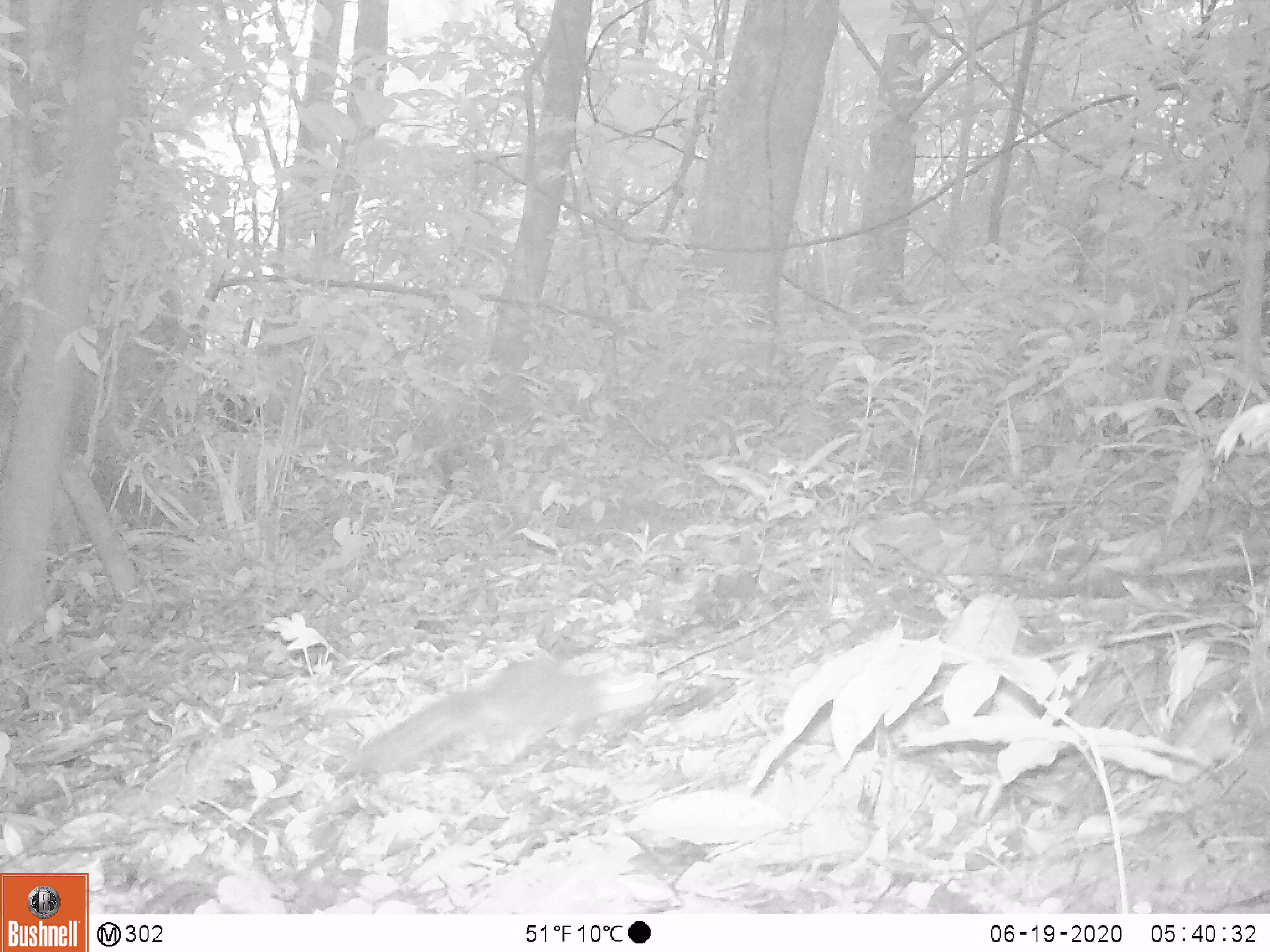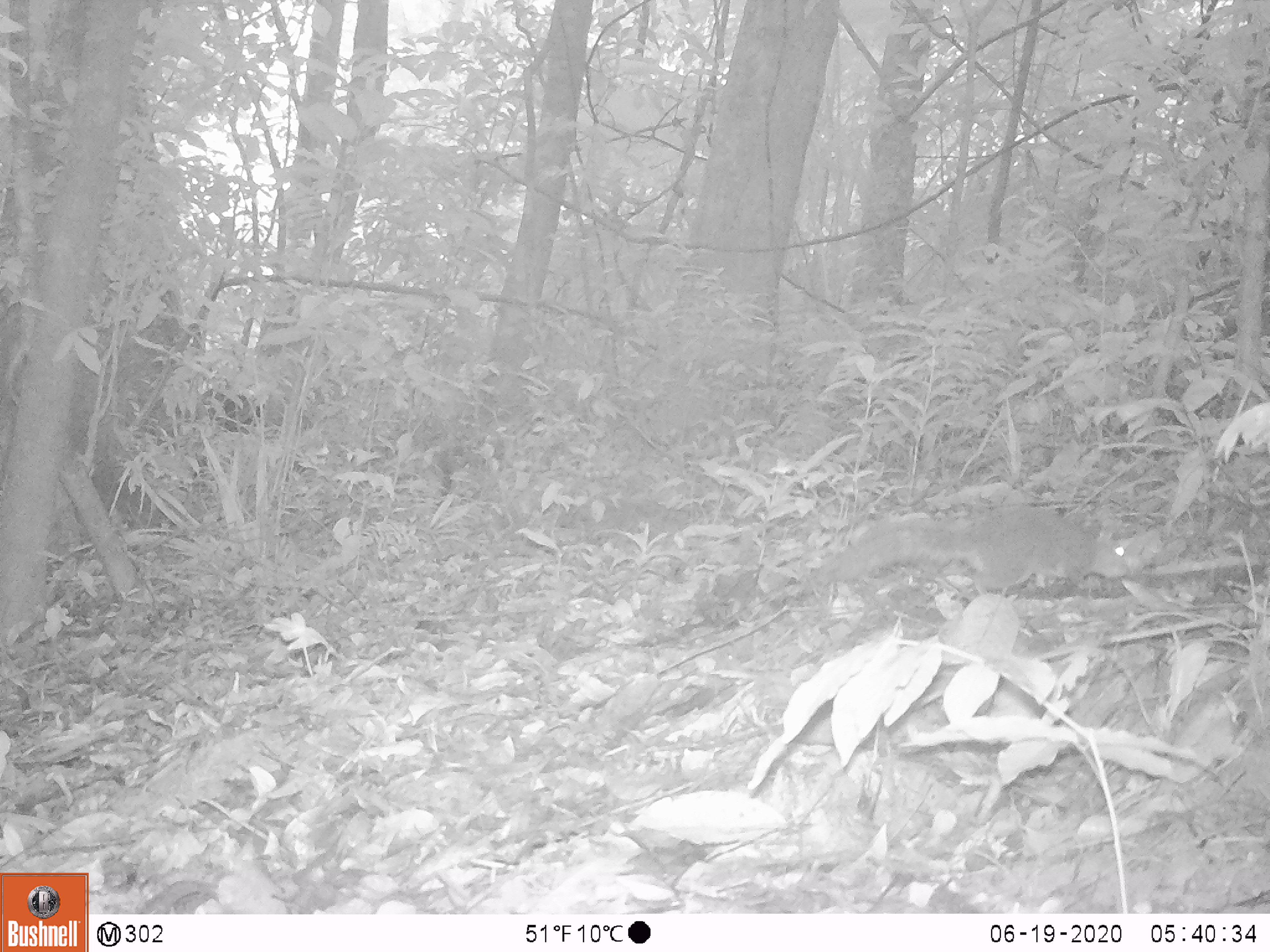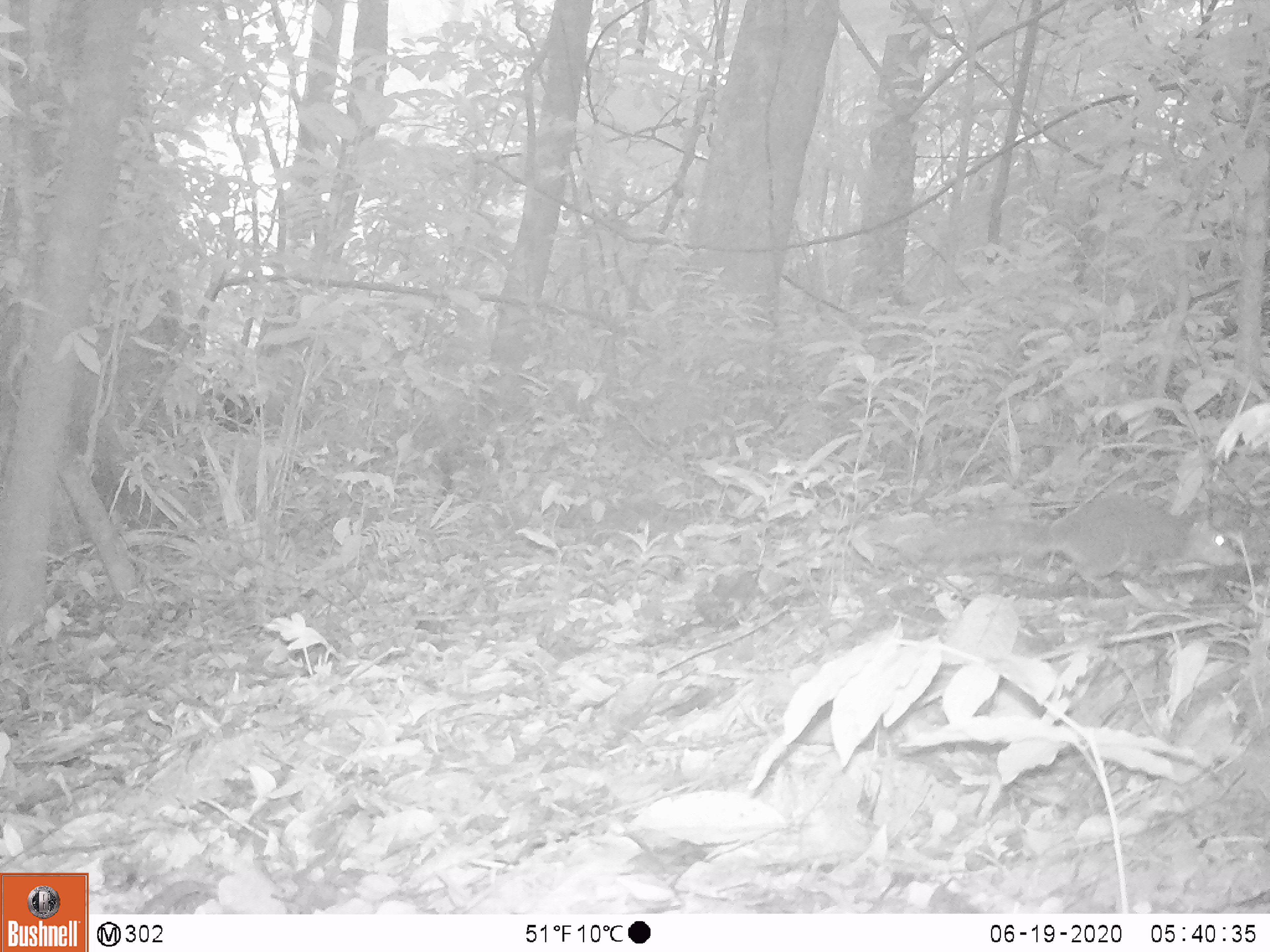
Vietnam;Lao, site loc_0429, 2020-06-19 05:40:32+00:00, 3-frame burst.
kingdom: Animalia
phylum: Chordata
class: Mammalia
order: Rodentia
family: Sciuridae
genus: Dremomys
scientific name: Dremomys rufigenis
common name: red-cheeked squirrel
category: red cheeked squirrel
Red cheeked squirrel (red-cheeked squirrel) (Dremomys rufigenis). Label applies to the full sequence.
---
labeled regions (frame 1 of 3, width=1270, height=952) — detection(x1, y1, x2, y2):
red cheeked squirrel: detection(344, 658, 657, 771)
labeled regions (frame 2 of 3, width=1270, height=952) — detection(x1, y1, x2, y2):
red cheeked squirrel: detection(806, 503, 1129, 592)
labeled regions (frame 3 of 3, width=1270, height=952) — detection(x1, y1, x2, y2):
red cheeked squirrel: detection(928, 493, 1233, 593)